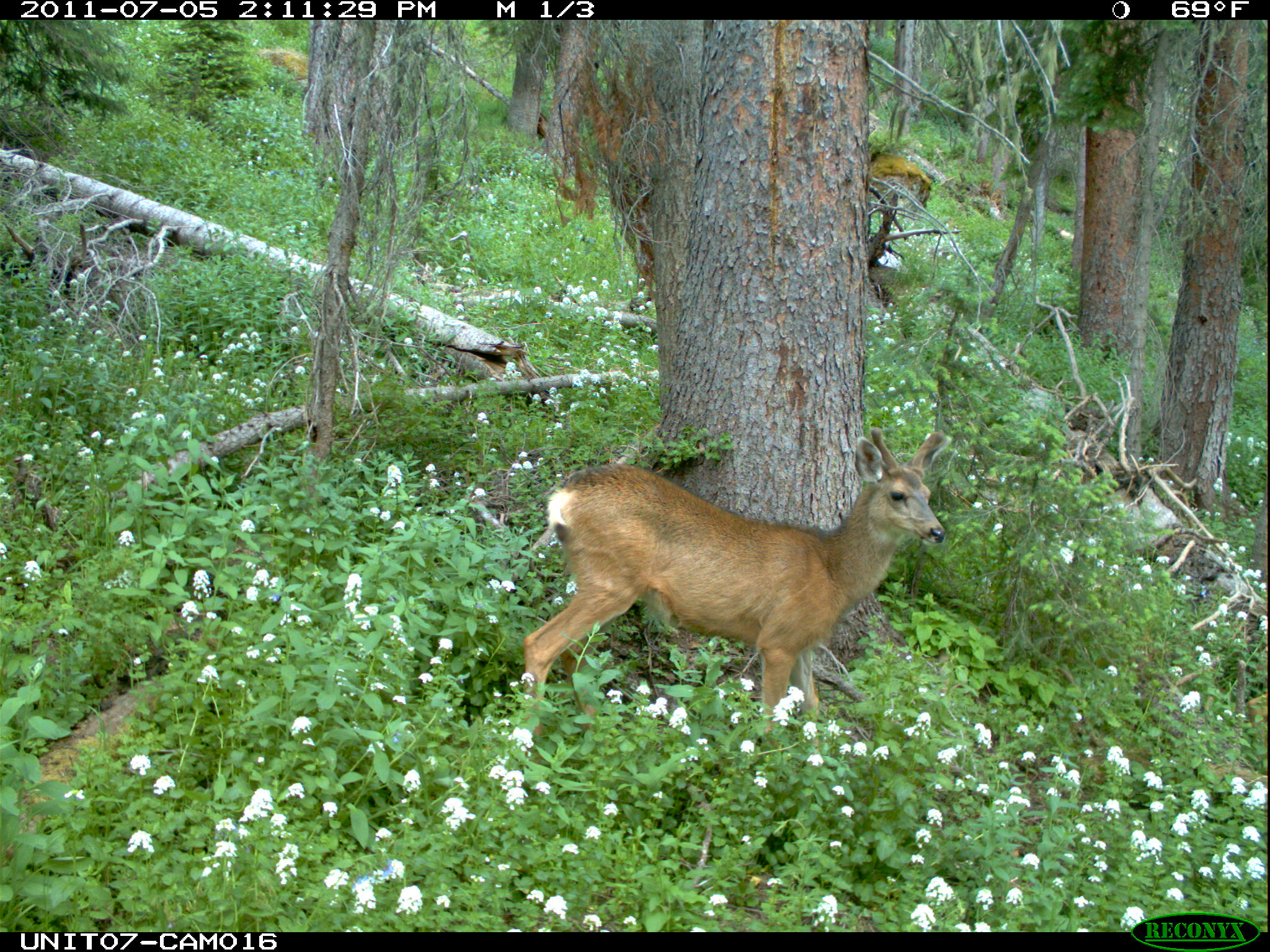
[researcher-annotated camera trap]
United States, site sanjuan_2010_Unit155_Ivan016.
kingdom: Animalia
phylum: Chordata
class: Mammalia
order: Artiodactyla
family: Cervidae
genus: Odocoileus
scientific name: Odocoileus hemionus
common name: mule deer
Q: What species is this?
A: Odocoileus hemionus (mule deer).